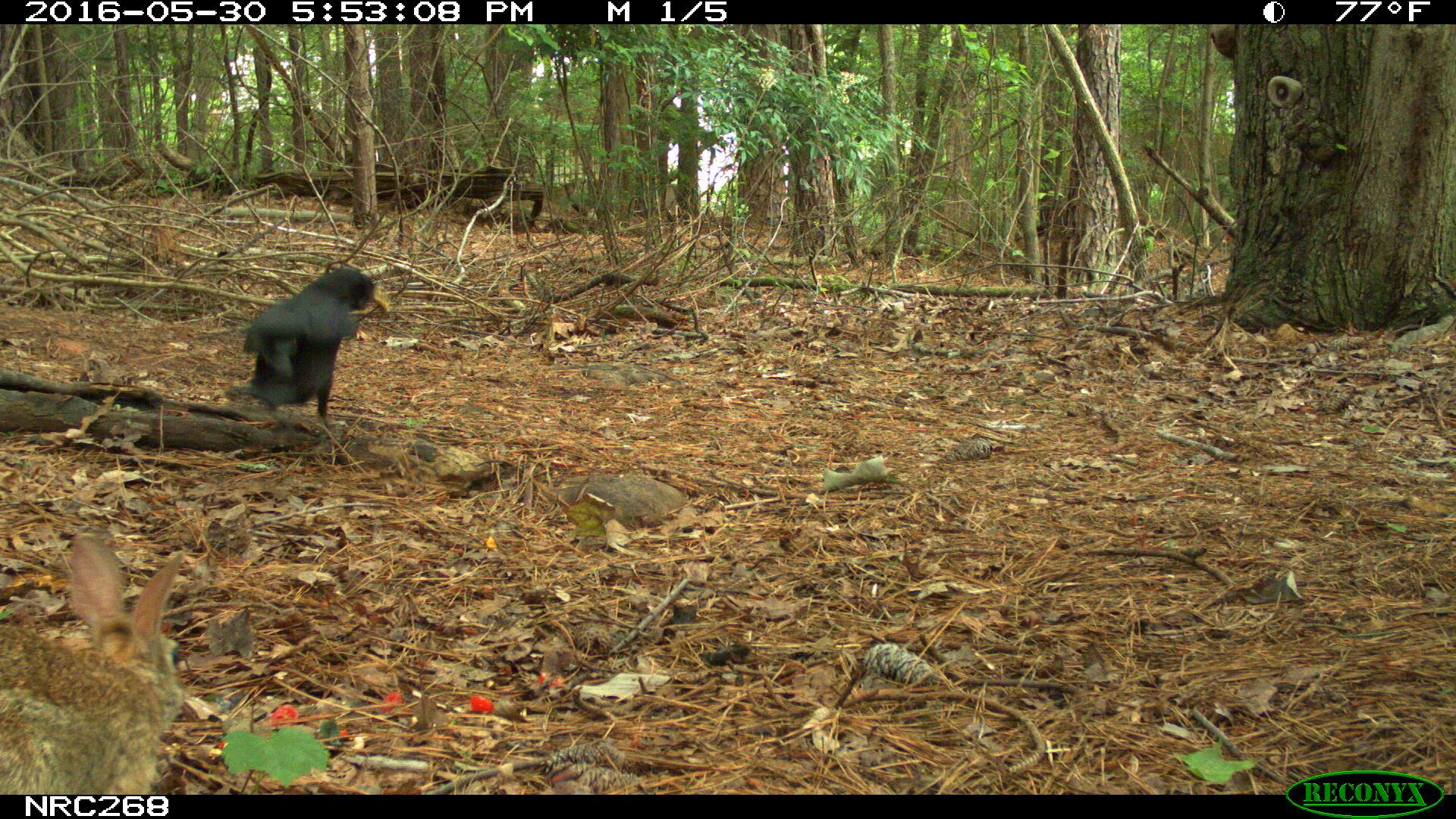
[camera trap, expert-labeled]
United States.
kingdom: Animalia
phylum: Chordata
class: Aves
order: Passeriformes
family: Corvidae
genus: Corvus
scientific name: Corvus brachyrhynchos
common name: american crow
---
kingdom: Animalia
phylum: Chordata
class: Mammalia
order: Lagomorpha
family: Leporidae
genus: Sylvilagus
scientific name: Sylvilagus floridanus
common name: eastern cottontail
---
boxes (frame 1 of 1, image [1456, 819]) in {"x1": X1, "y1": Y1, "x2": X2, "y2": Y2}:
American Crow: {"x1": 242, "y1": 259, "x2": 378, "y2": 449}
Eastern Cottontail: {"x1": 11, "y1": 567, "x2": 191, "y2": 814}